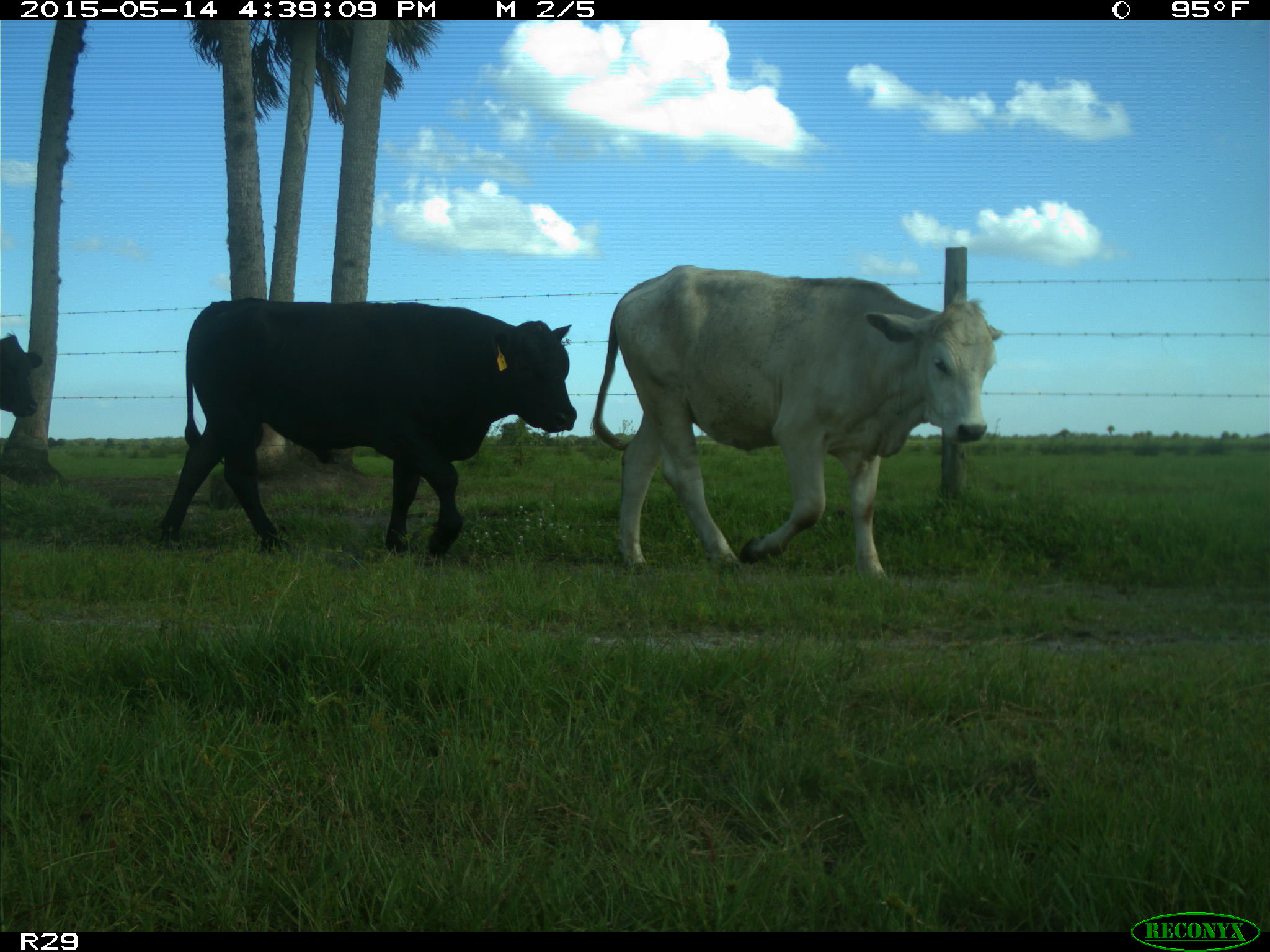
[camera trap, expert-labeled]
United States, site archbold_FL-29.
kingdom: Animalia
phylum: Chordata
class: Mammalia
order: Artiodactyla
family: Bovidae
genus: Bos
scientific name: Bos taurus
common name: domestic cow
Bos taurus (domestic cow).